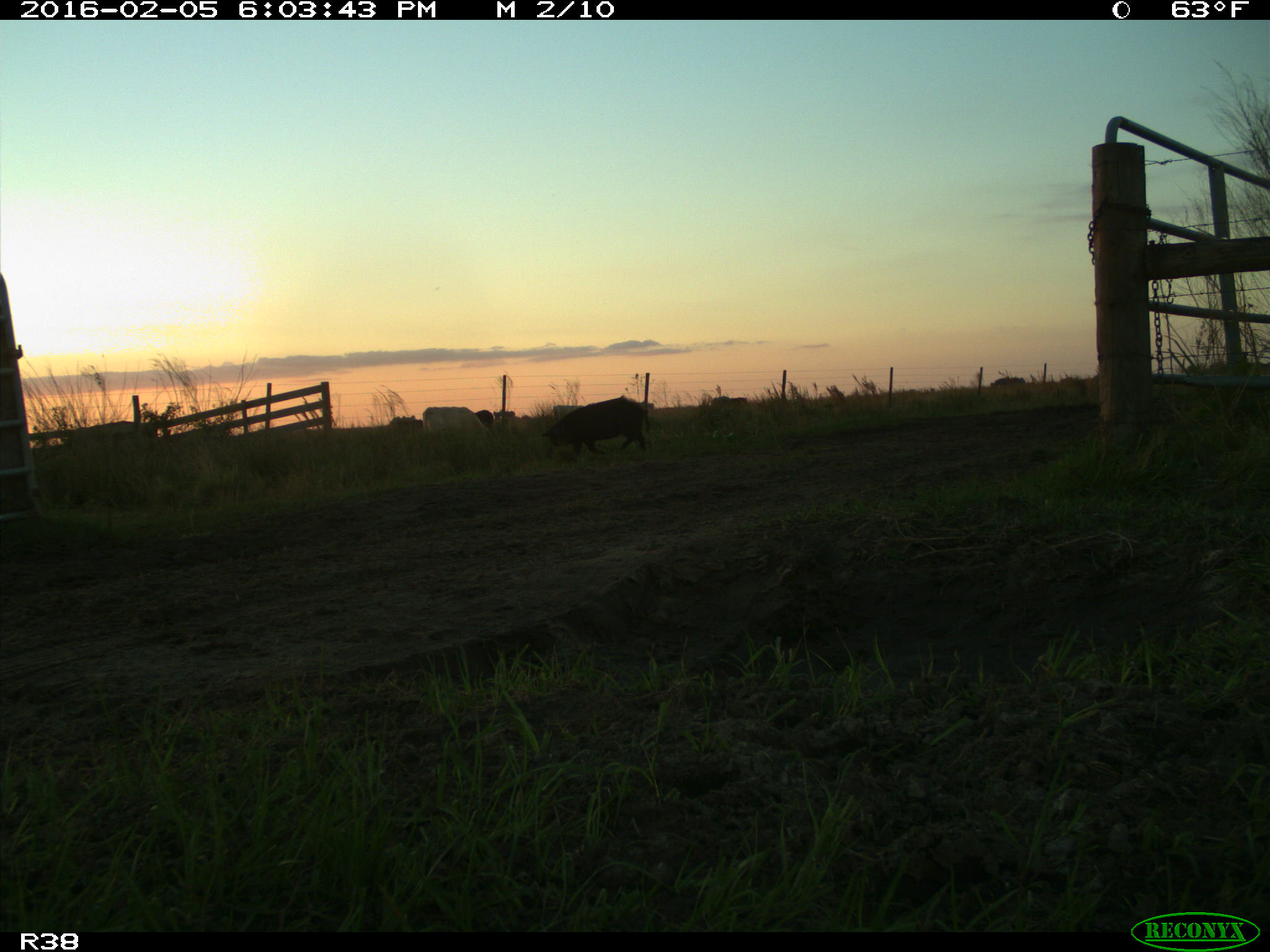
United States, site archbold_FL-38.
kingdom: Animalia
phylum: Chordata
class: Mammalia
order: Artiodactyla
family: Suidae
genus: Sus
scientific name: Sus scrofa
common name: wild boar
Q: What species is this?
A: Sus scrofa (wild boar).